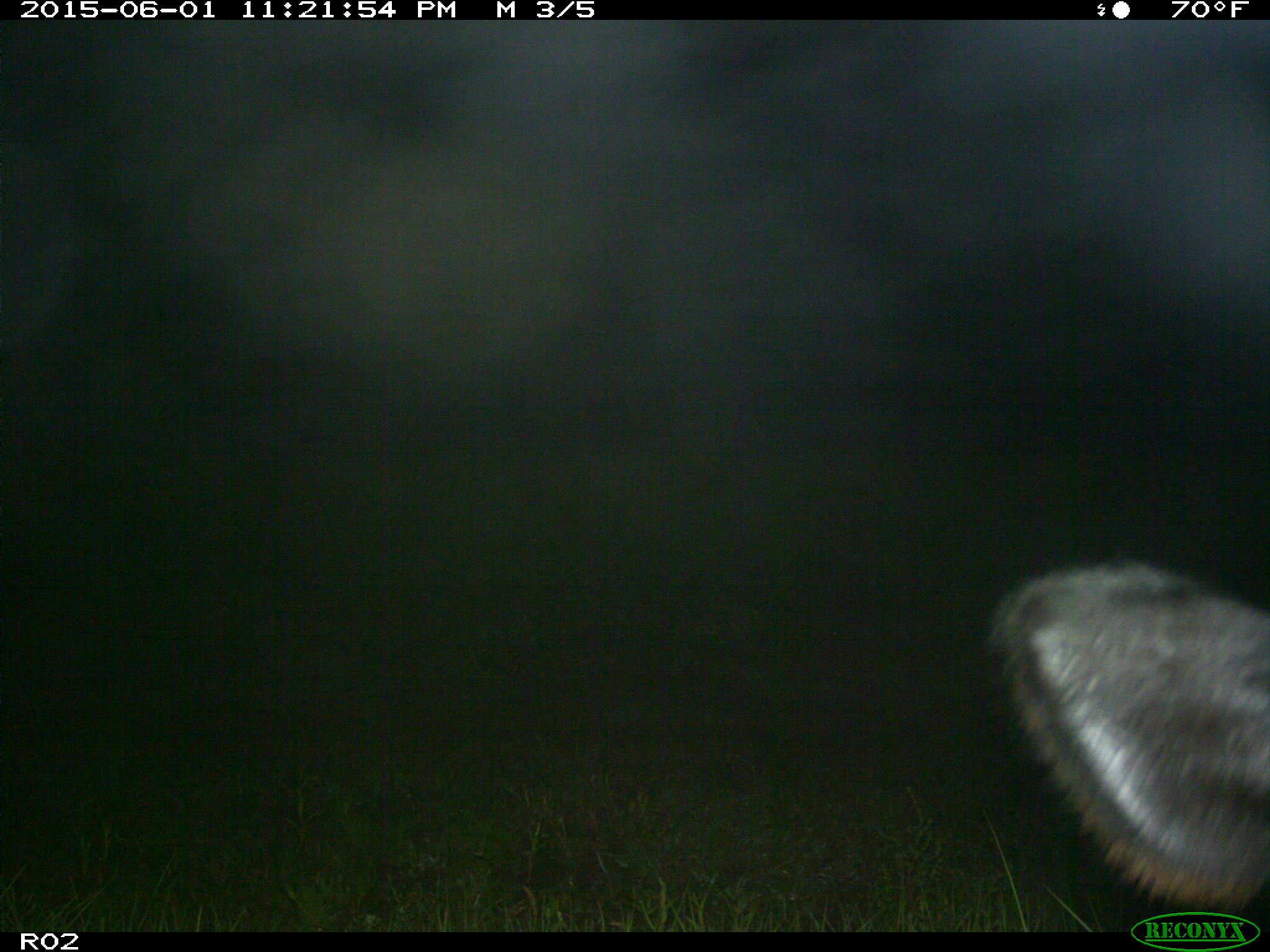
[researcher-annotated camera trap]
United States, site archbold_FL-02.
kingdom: Animalia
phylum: Chordata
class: Mammalia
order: Artiodactyla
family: Bovidae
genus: Bos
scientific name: Bos taurus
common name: domestic cow